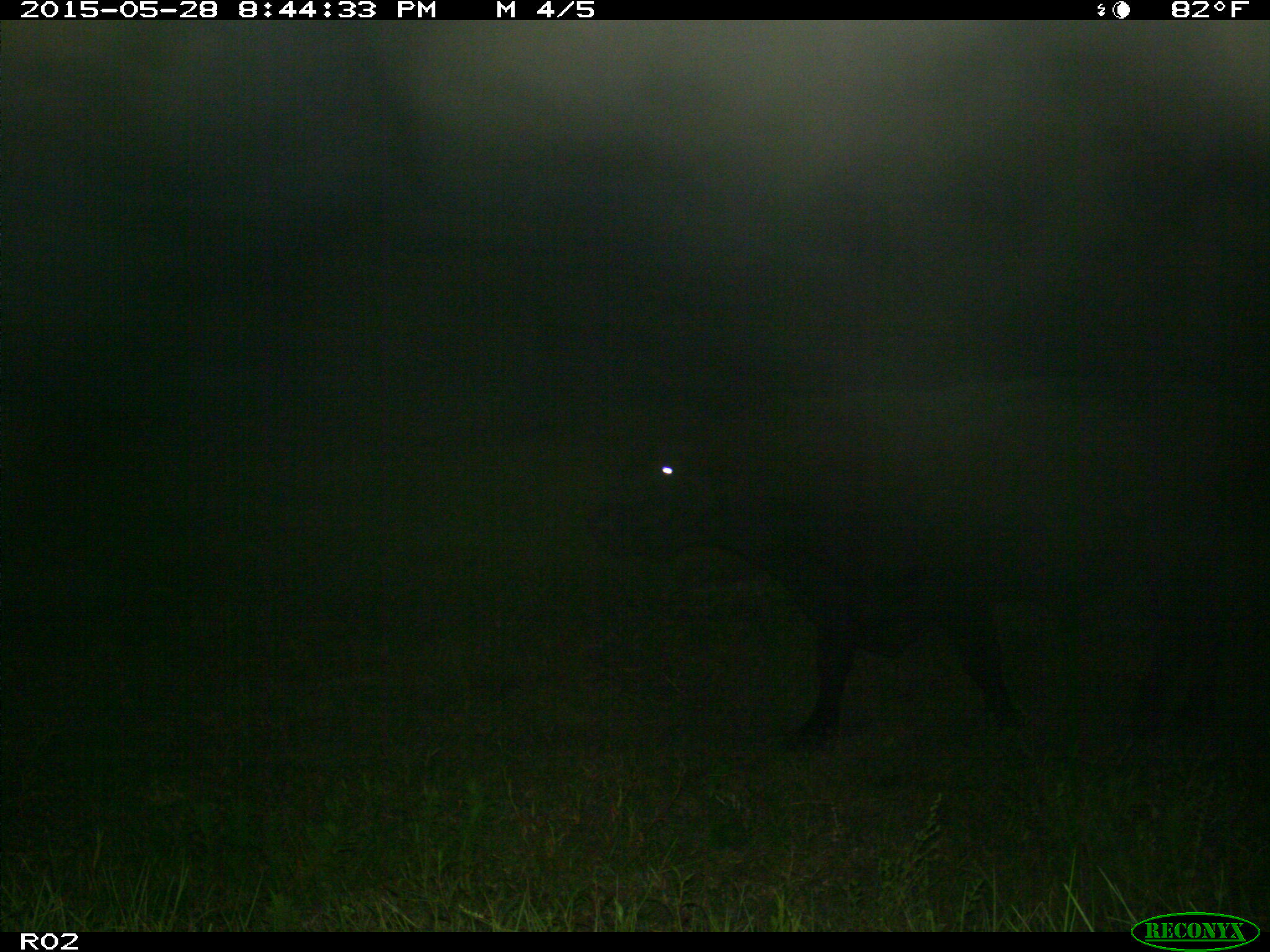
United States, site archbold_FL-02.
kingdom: Animalia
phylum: Chordata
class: Mammalia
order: Artiodactyla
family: Bovidae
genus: Bos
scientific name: Bos taurus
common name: domestic cow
Bos taurus (domestic cow).